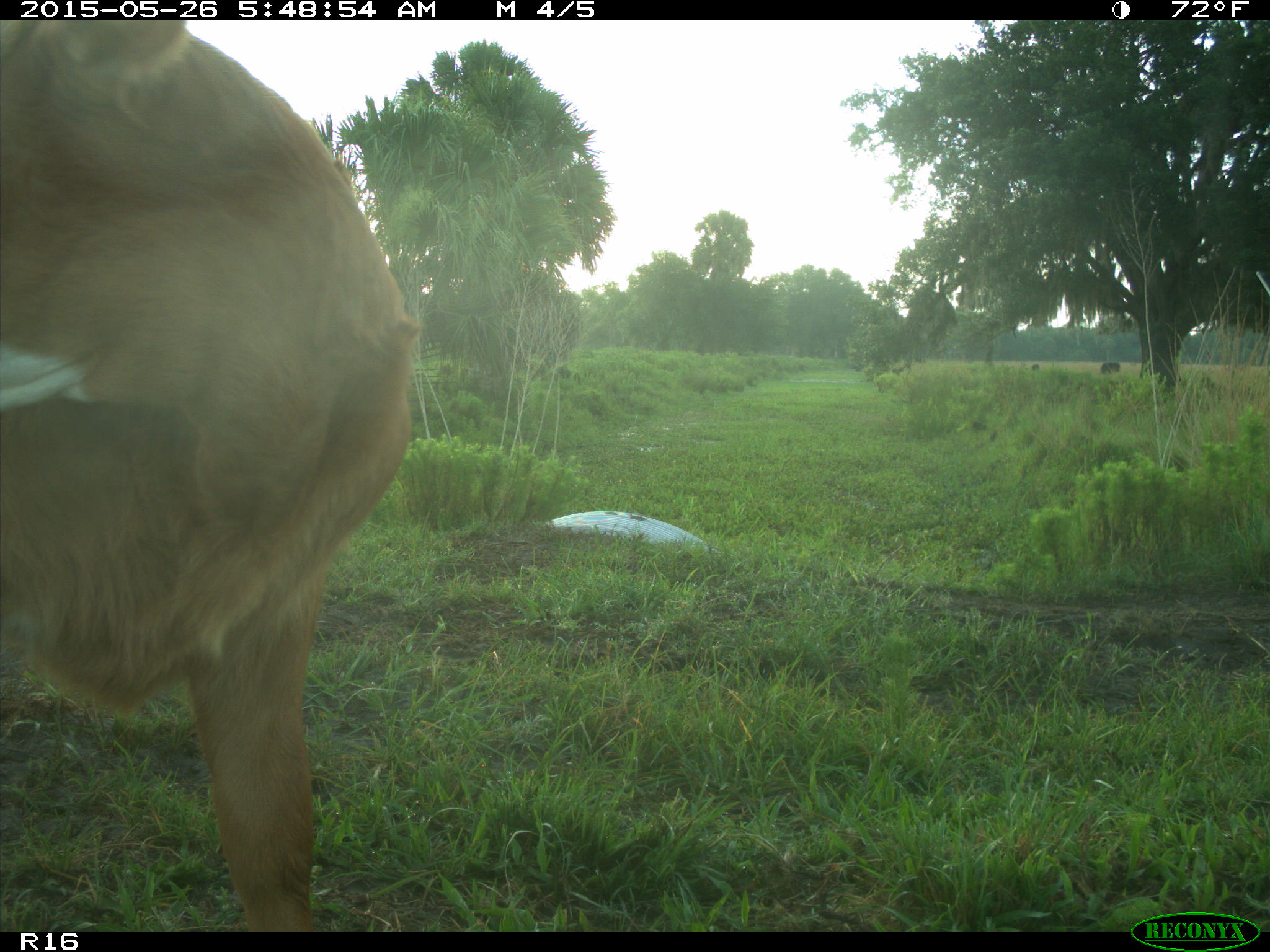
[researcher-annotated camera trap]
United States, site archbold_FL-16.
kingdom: Animalia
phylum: Chordata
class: Mammalia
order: Artiodactyla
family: Bovidae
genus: Bos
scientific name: Bos taurus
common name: domestic cow